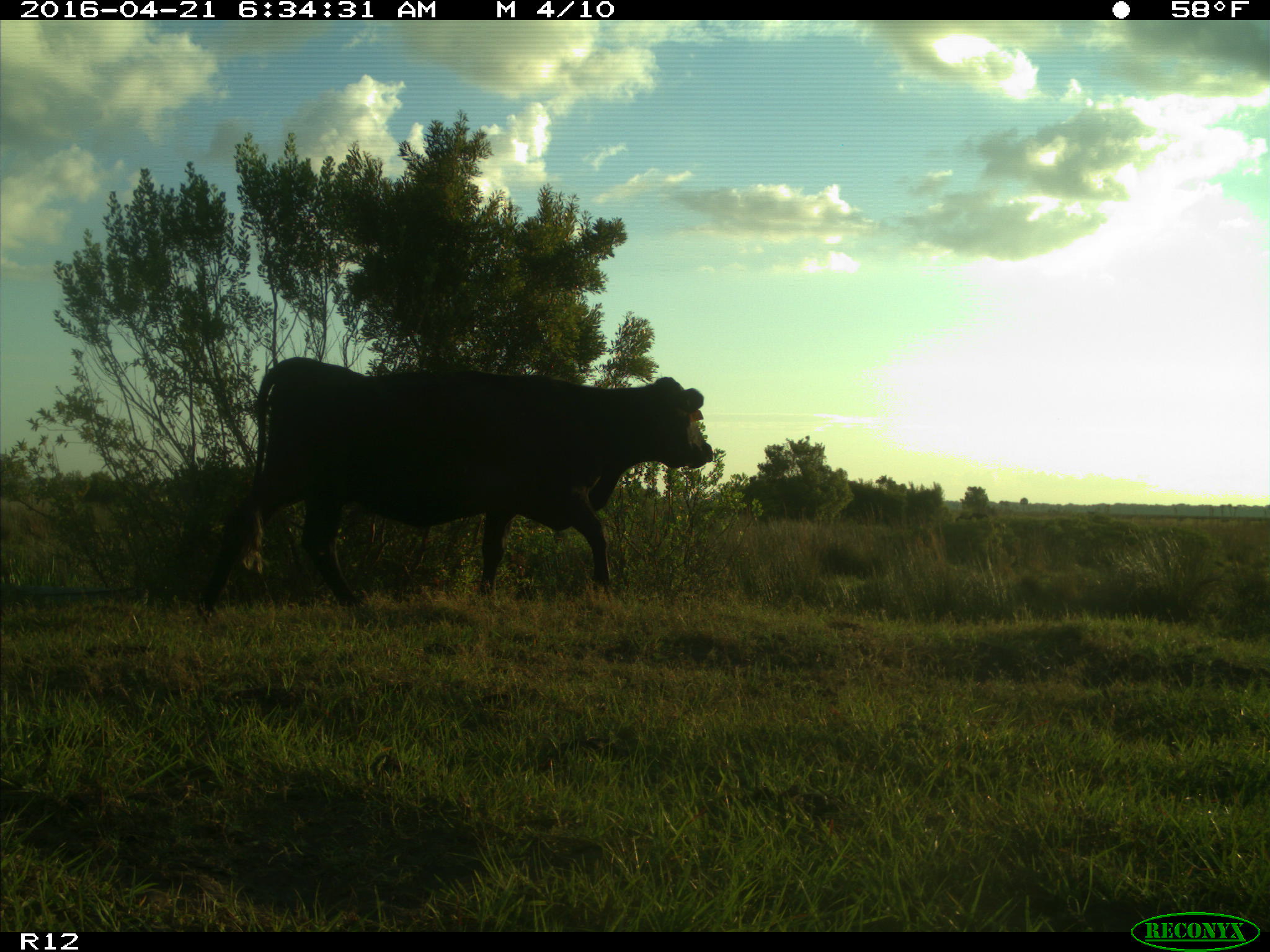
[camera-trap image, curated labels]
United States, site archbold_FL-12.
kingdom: Animalia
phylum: Chordata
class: Mammalia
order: Artiodactyla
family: Bovidae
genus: Bos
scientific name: Bos taurus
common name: domestic cow